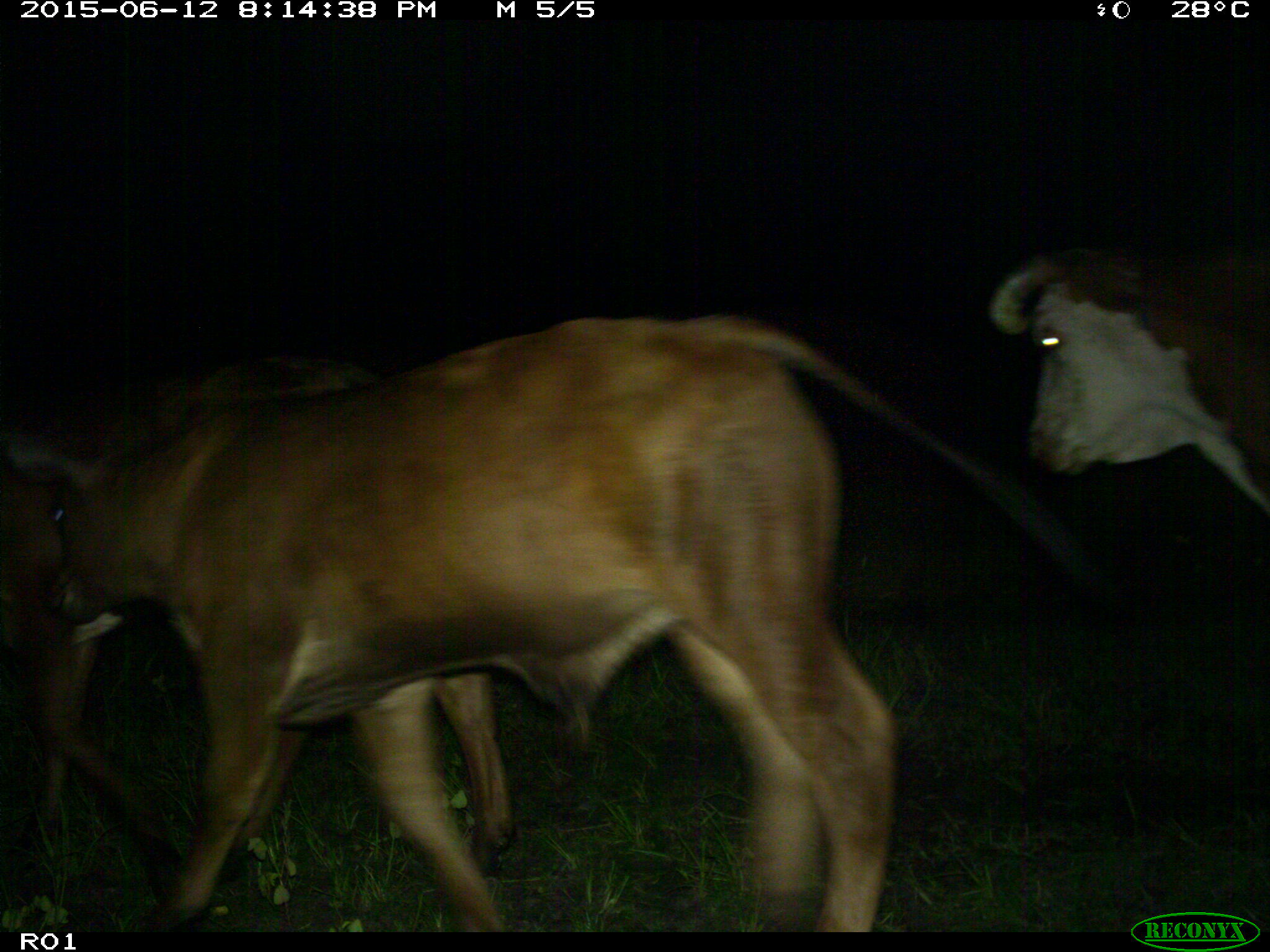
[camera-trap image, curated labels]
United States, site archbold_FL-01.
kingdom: Animalia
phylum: Chordata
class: Mammalia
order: Artiodactyla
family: Bovidae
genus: Bos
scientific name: Bos taurus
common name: domestic cow